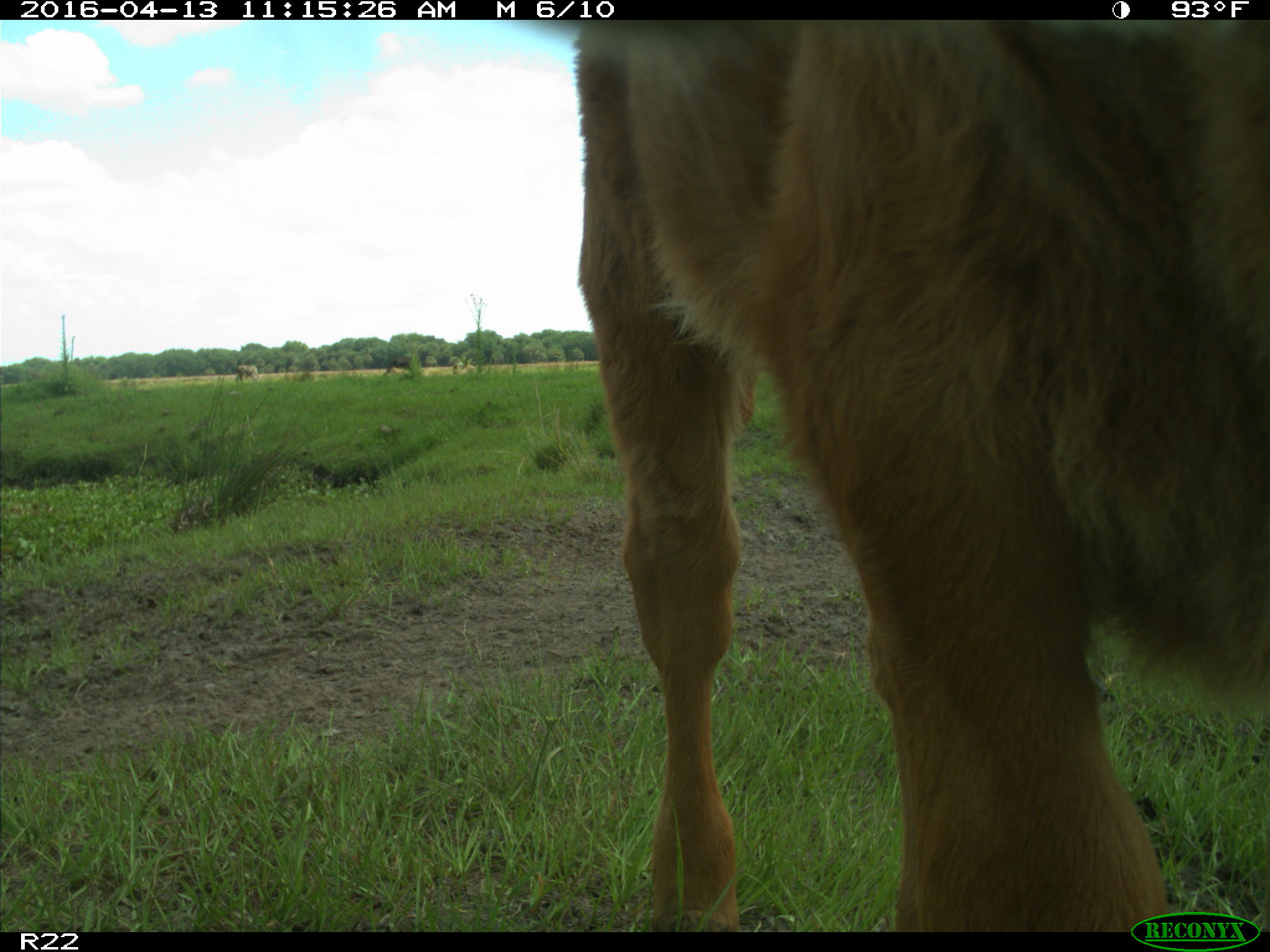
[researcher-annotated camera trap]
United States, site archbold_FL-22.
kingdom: Animalia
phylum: Chordata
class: Mammalia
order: Artiodactyla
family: Bovidae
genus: Bos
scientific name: Bos taurus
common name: domestic cow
Bos taurus (domestic cow).